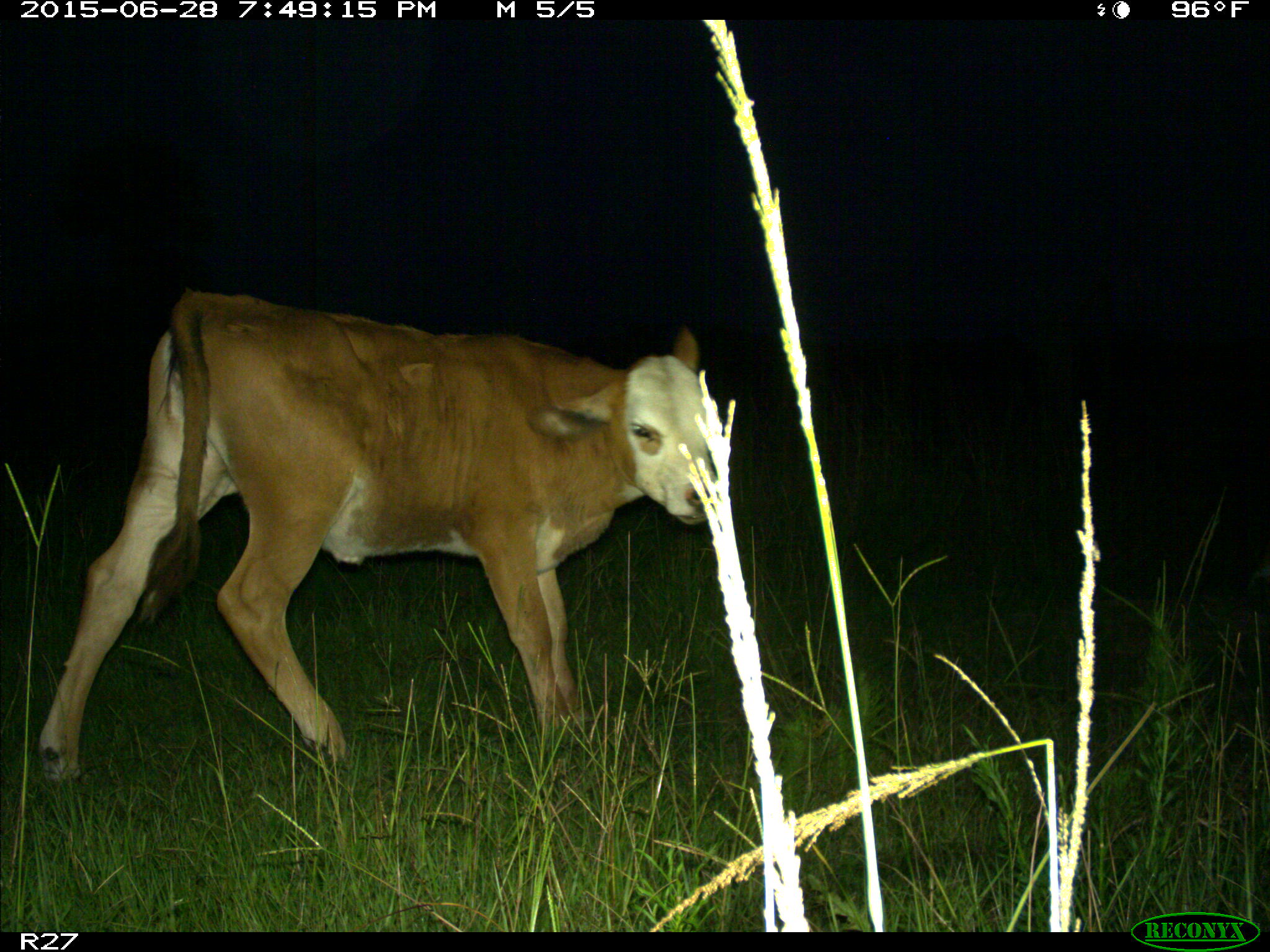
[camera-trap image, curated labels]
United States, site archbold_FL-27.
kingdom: Animalia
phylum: Chordata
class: Mammalia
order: Artiodactyla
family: Bovidae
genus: Bos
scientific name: Bos taurus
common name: domestic cow